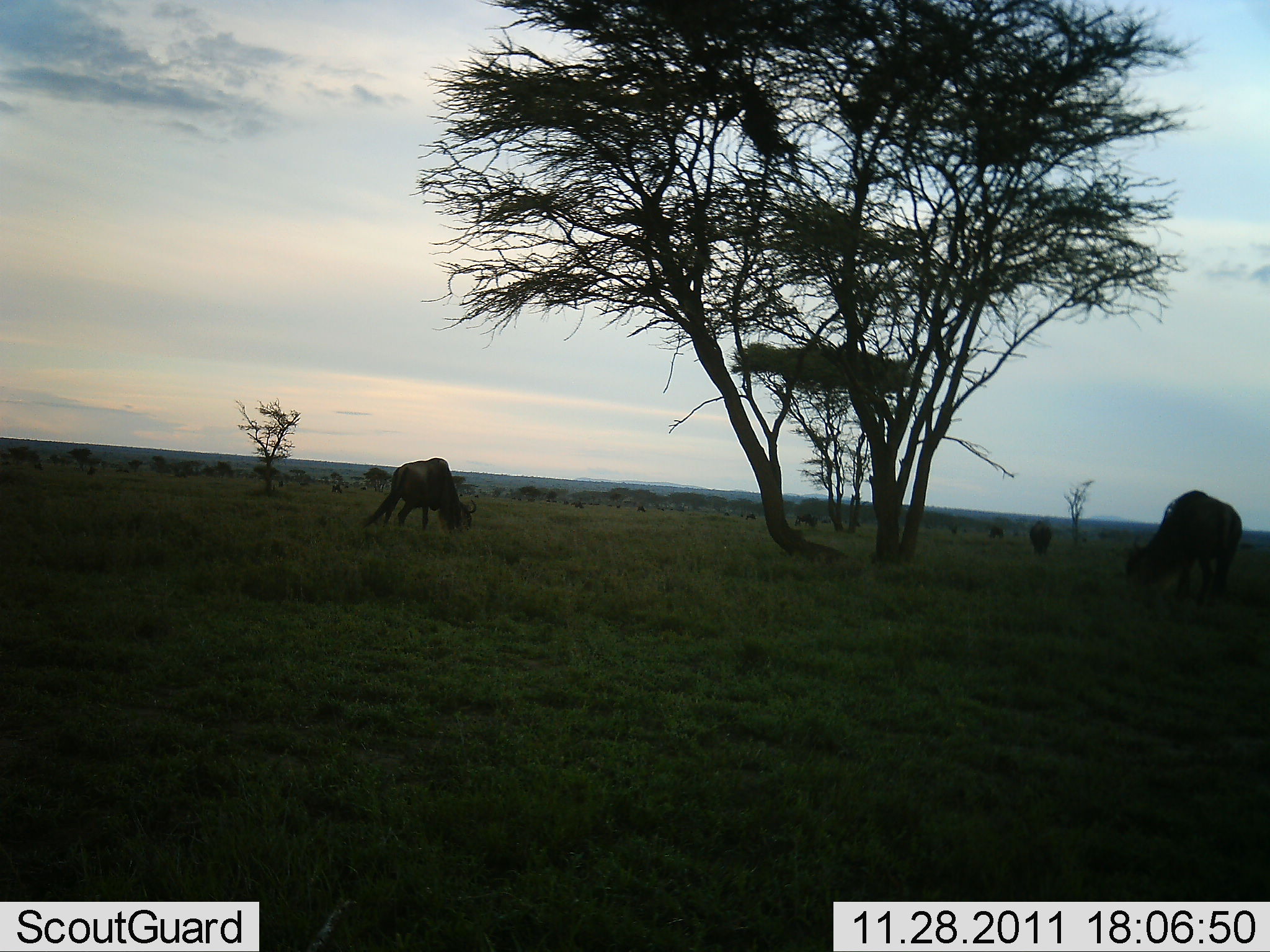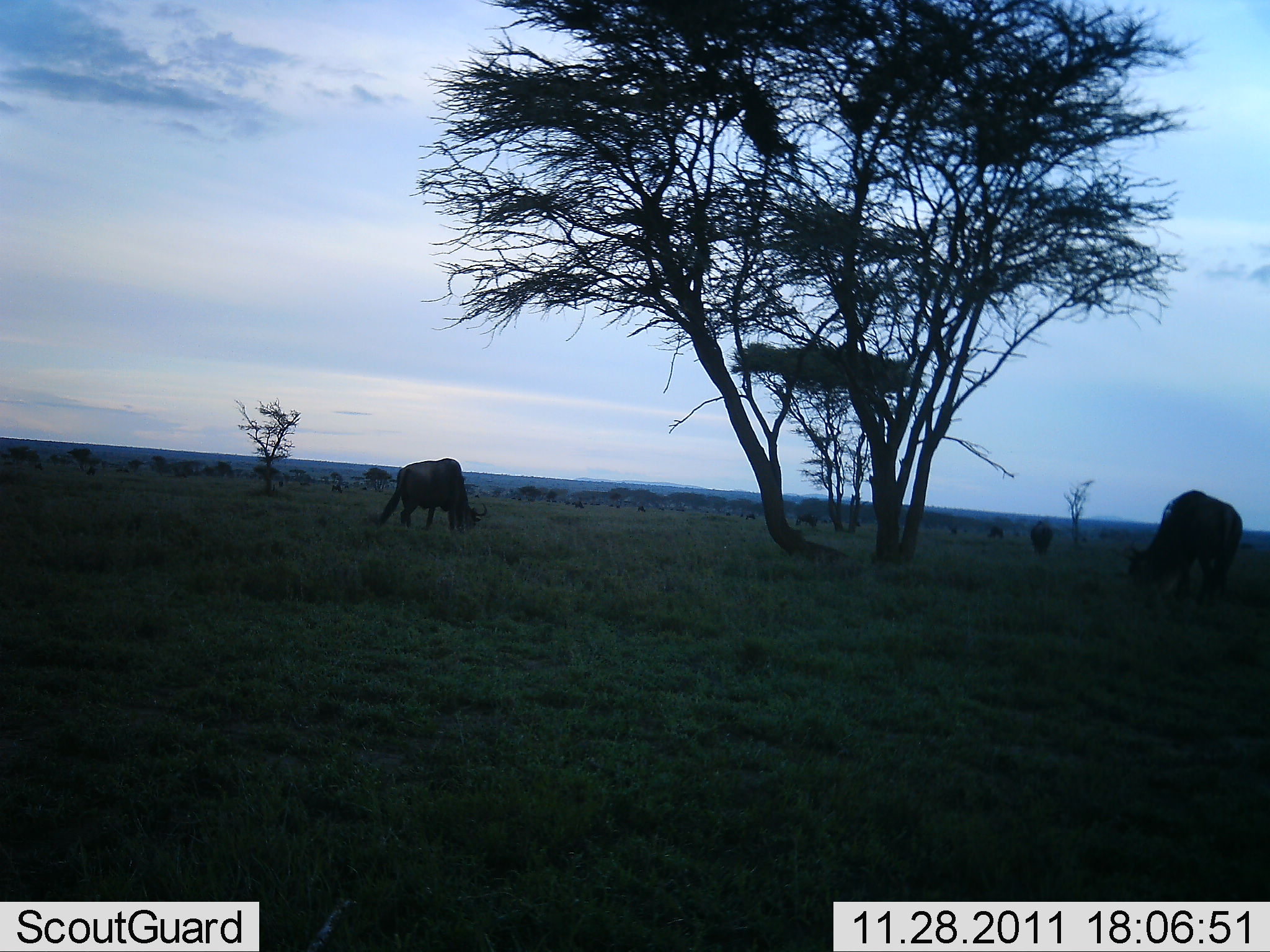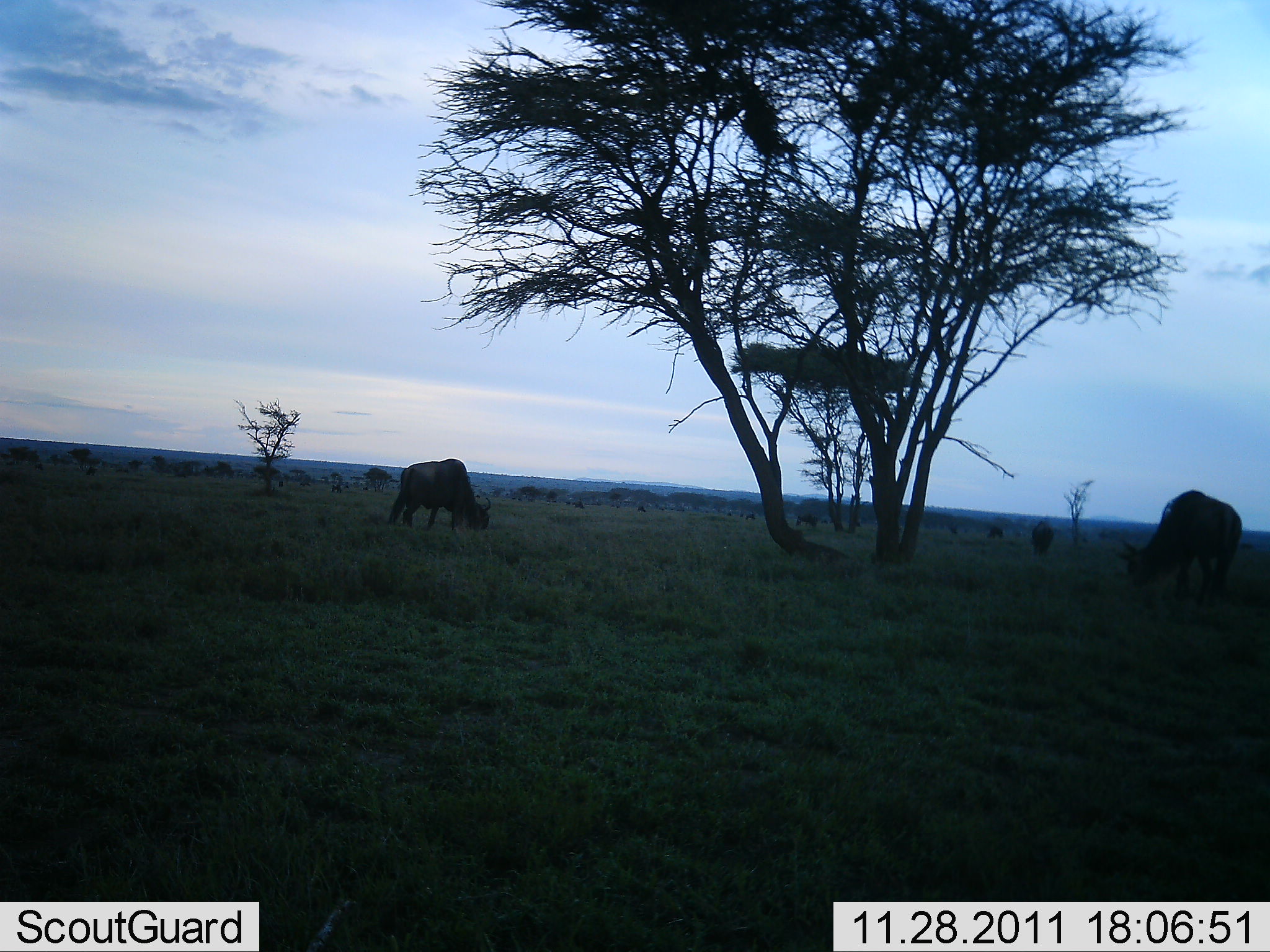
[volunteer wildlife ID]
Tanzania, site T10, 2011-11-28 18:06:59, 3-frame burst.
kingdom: Animalia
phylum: Chordata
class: Mammalia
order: Artiodactyla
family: Bovidae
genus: Connochaetes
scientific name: Connochaetes taurinus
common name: blue wildebeest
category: wildebeest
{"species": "wildebeest (blue wildebeest) (Connochaetes taurinus)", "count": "3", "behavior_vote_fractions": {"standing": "25%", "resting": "0%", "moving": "6%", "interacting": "0%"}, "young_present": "0%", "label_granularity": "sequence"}